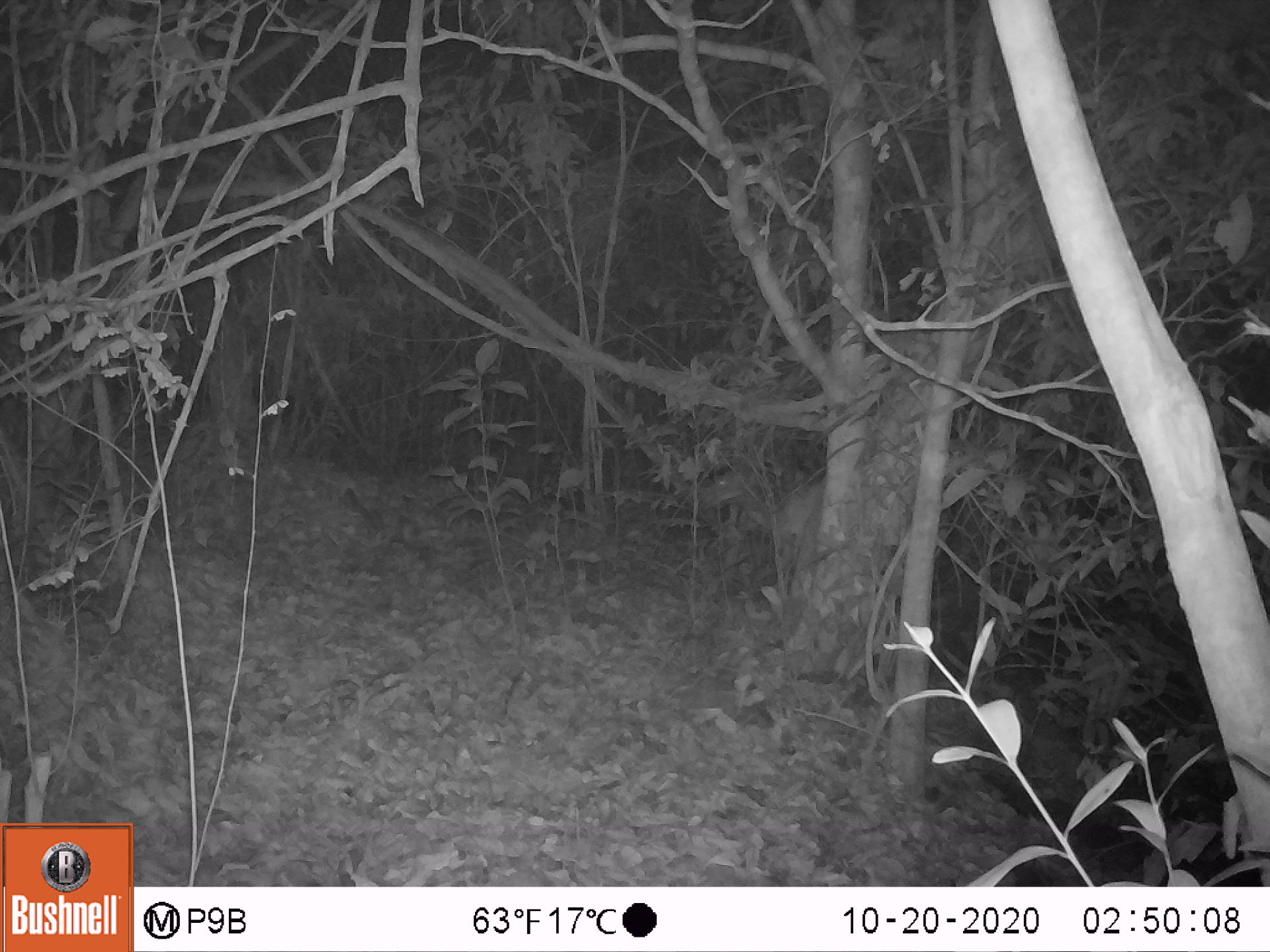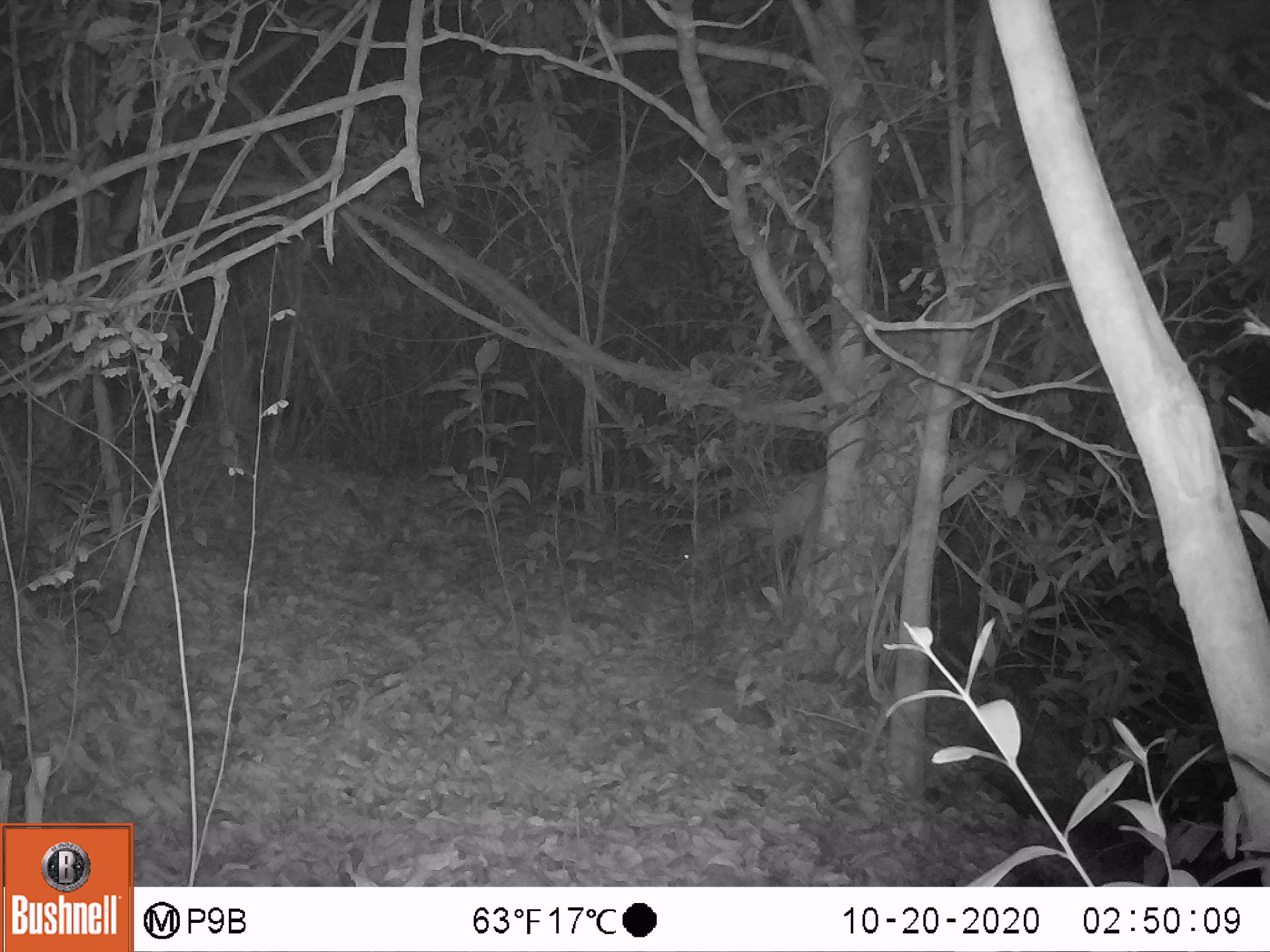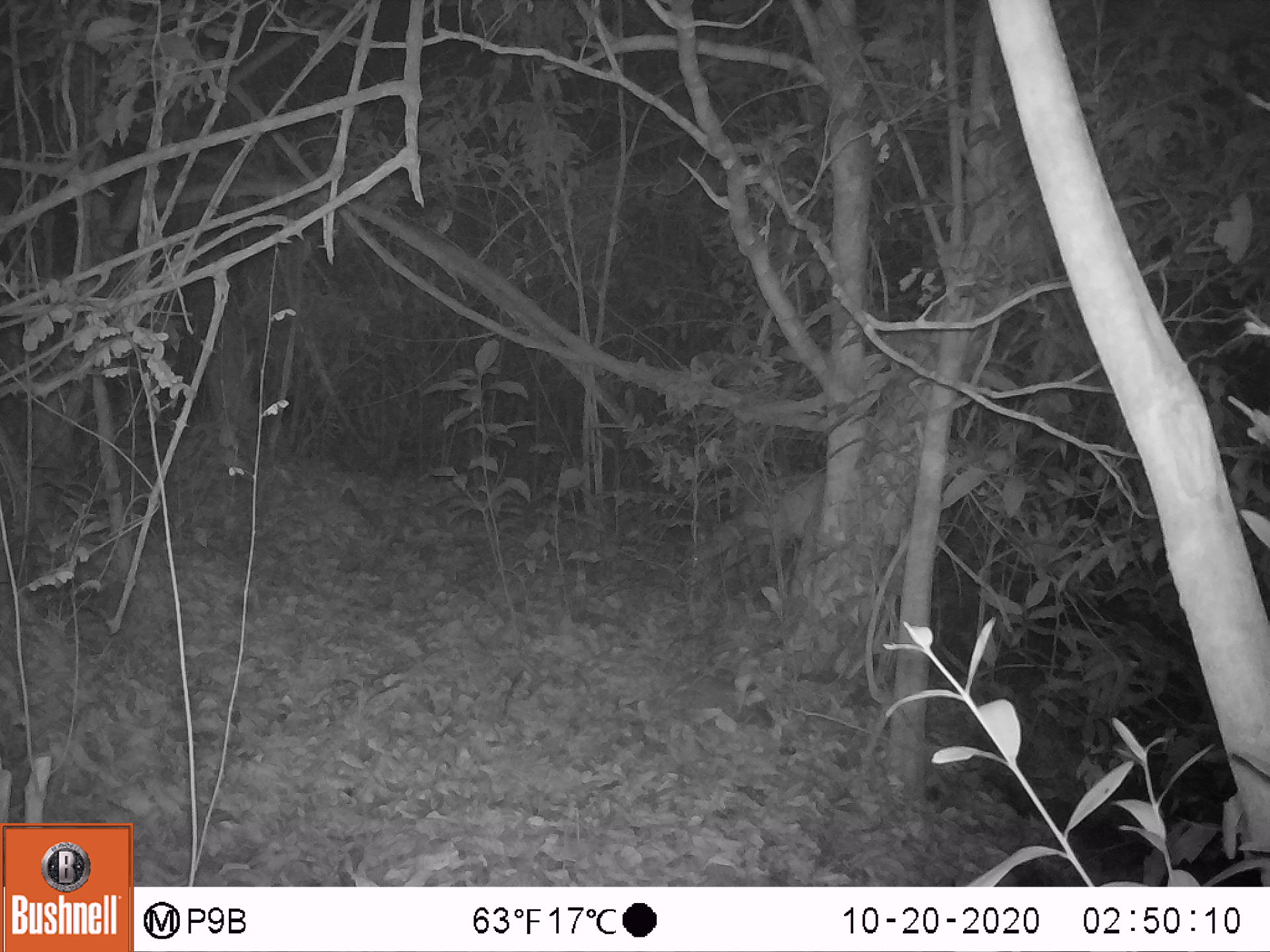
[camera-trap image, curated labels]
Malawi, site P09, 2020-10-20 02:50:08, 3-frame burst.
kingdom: Animalia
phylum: Chordata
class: Mammalia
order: Artiodactyla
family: Bovidae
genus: Tragelaphus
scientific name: Tragelaphus sylvaticus sylvaticus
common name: cape bushbuck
Cape bushbuck (Tragelaphus sylvaticus sylvaticus), count 1.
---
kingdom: Animalia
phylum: Chordata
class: Mammalia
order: Artiodactyla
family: Bovidae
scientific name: Antilopinae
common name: small antelope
Small antelope (Antilopinae), count 1.